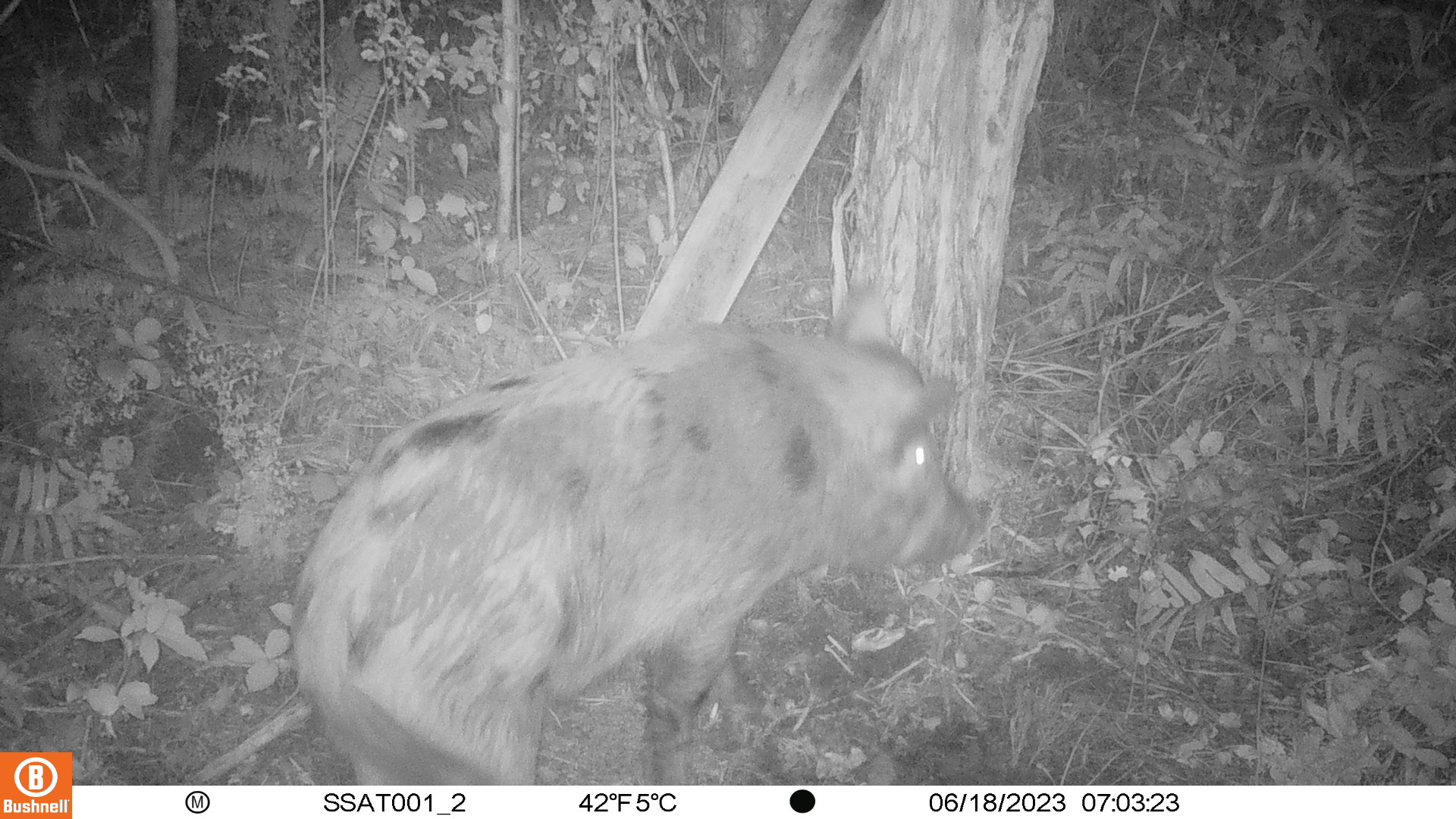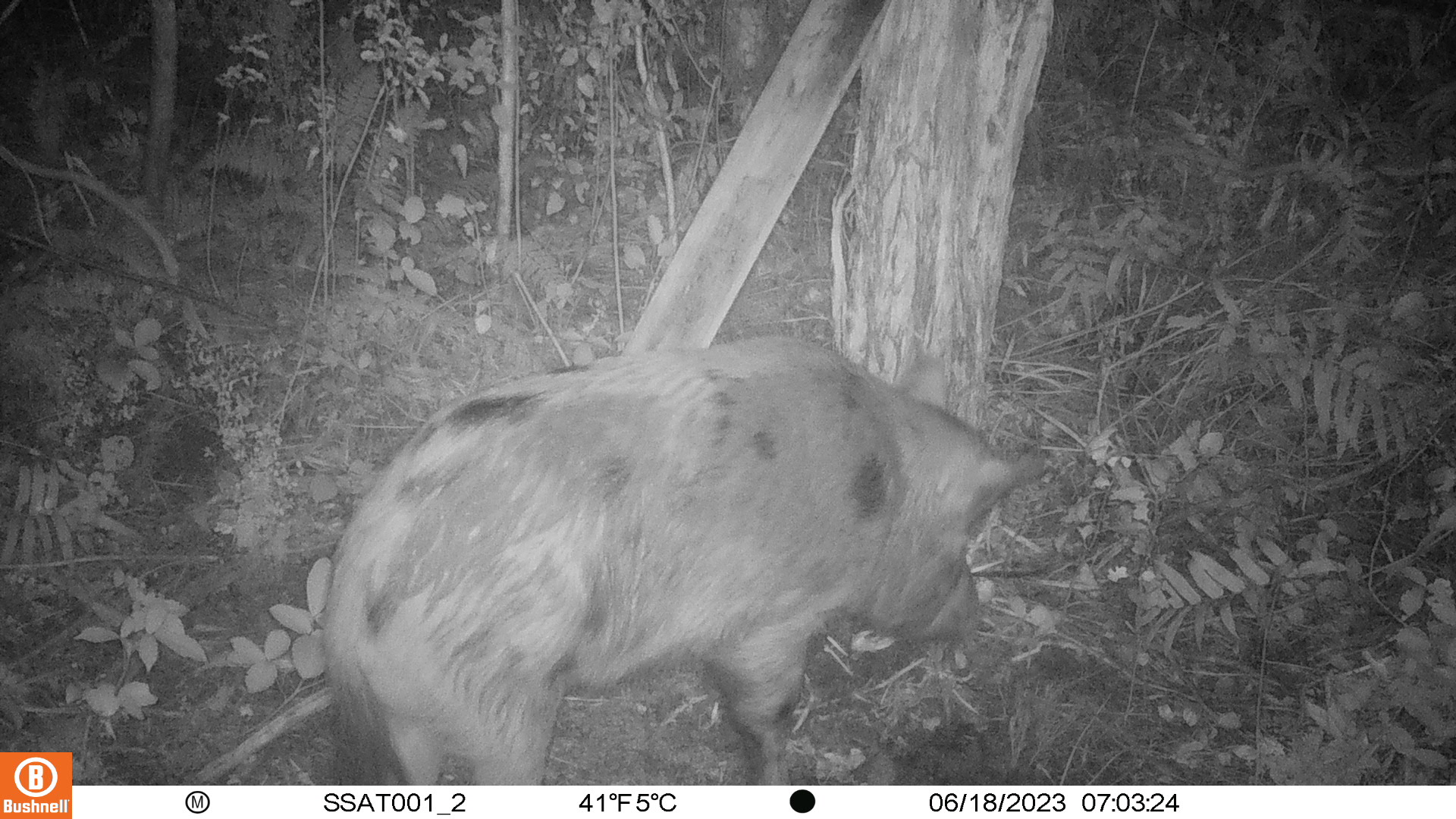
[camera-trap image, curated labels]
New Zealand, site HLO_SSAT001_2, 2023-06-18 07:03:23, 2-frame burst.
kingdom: Animalia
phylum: Chordata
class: Mammalia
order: Artiodactyla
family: Suidae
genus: Sus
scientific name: Sus scrofa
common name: pig